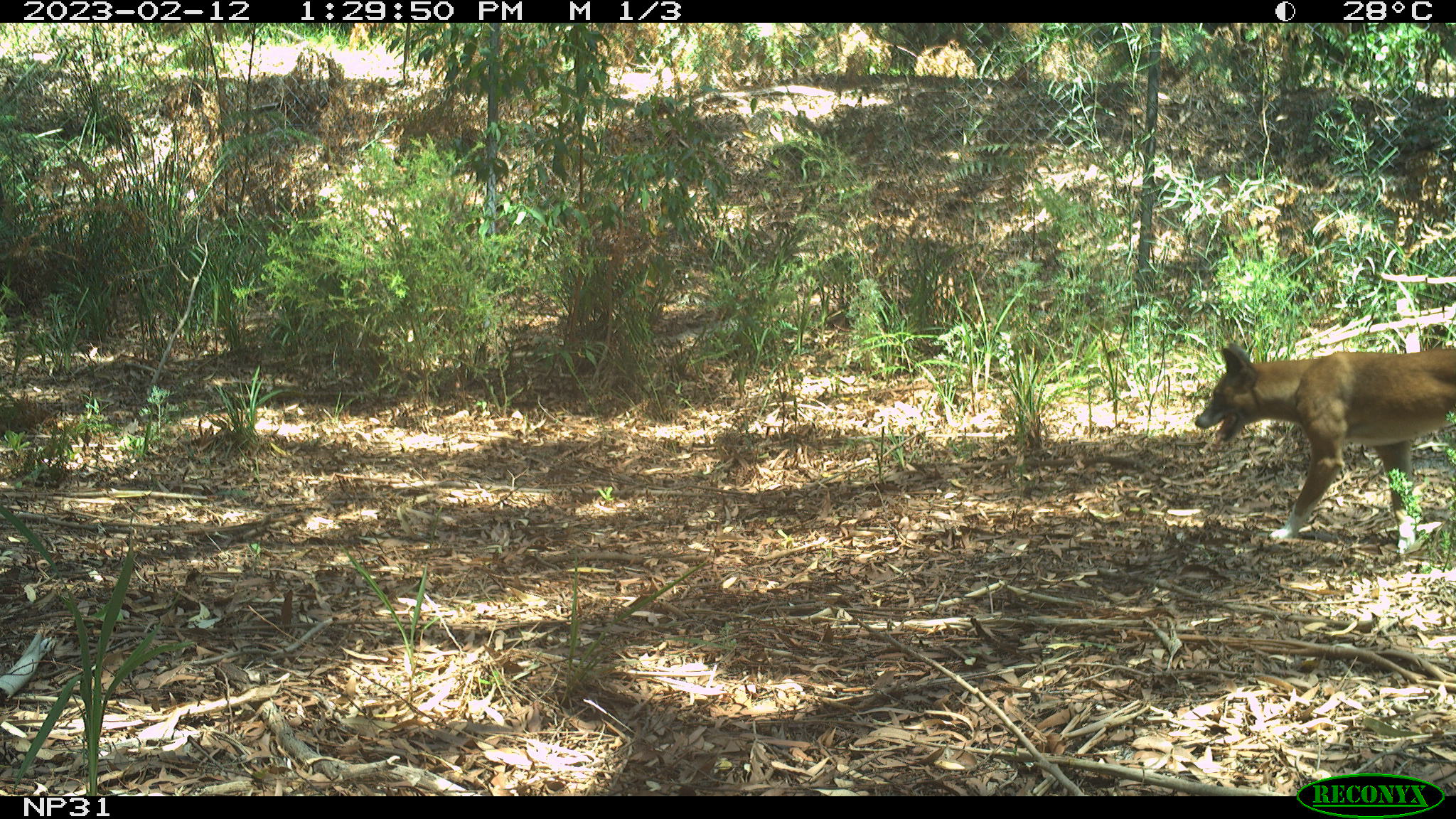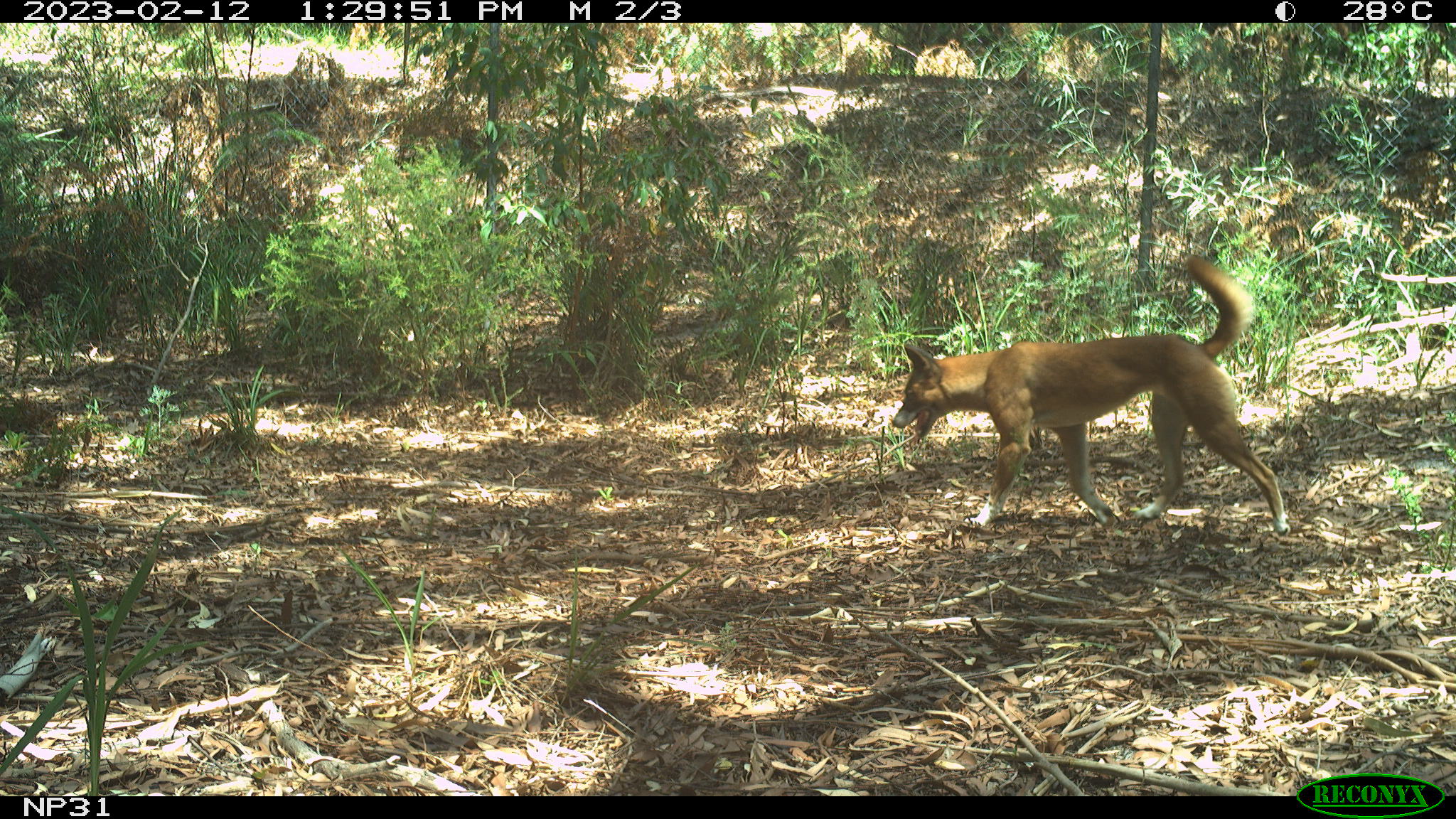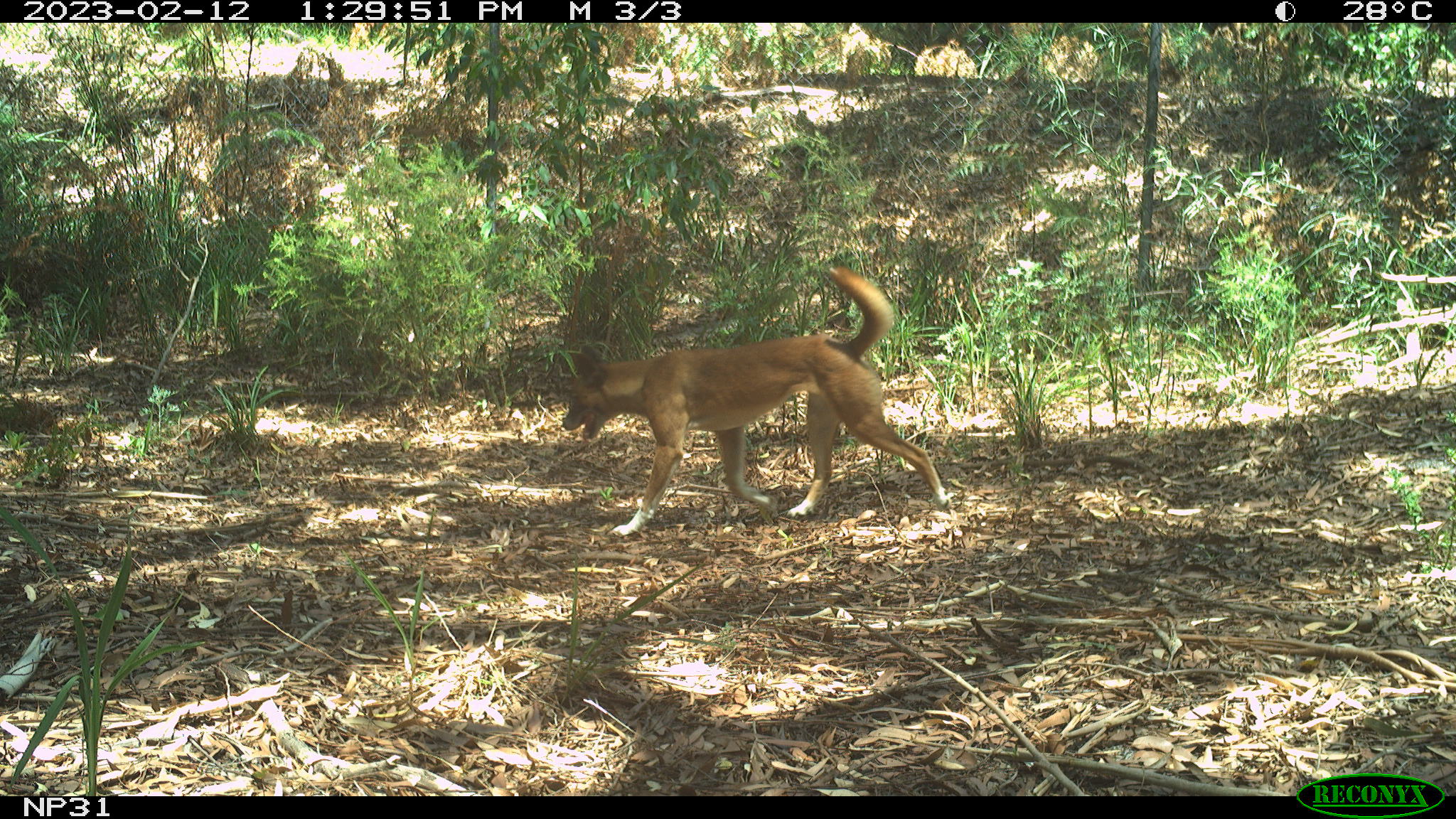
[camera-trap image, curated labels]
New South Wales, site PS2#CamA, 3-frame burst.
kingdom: Animalia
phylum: Chordata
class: Mammalia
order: Carnivora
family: Canidae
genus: Canis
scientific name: Canis familiaris dingo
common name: dingo